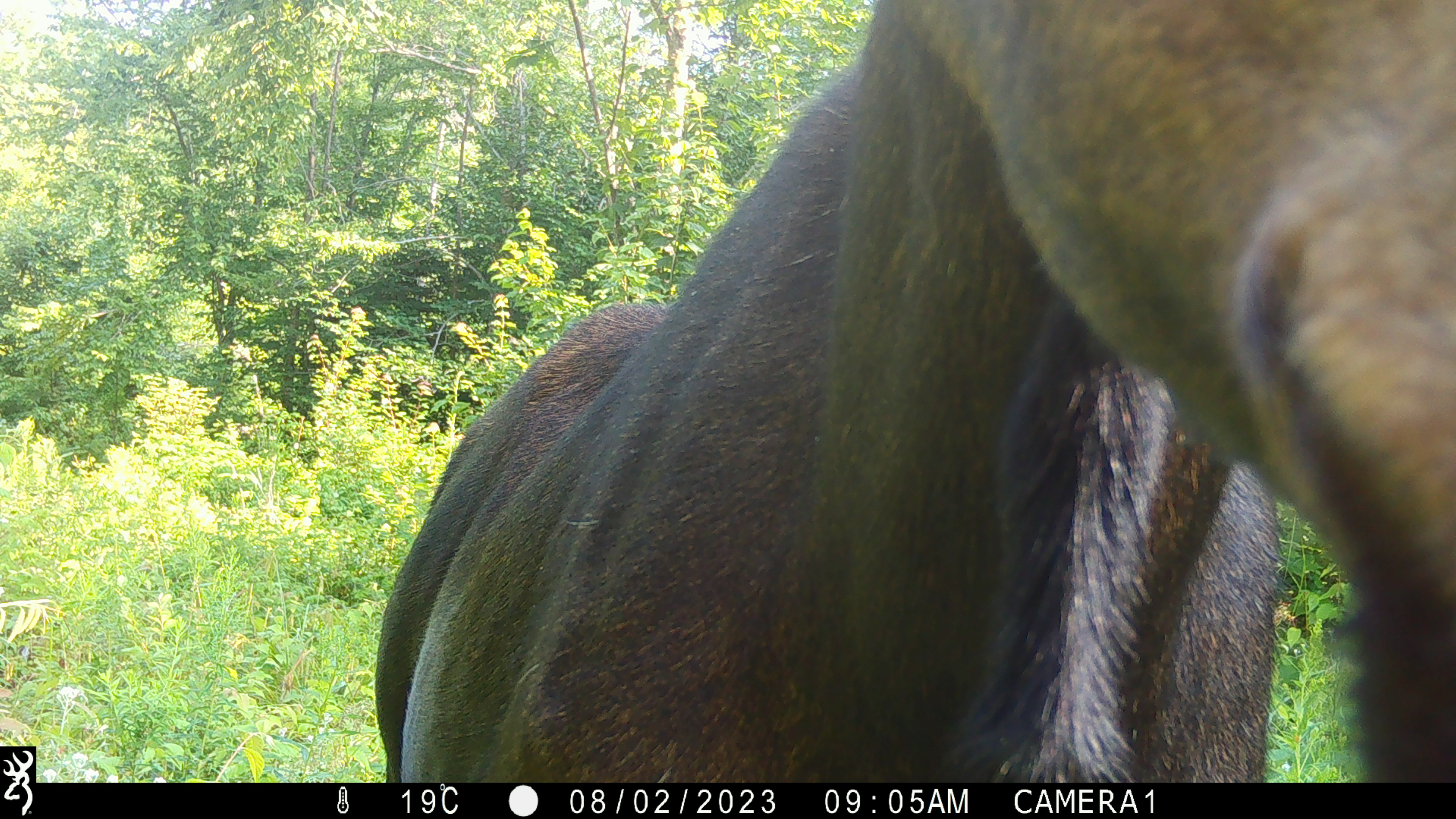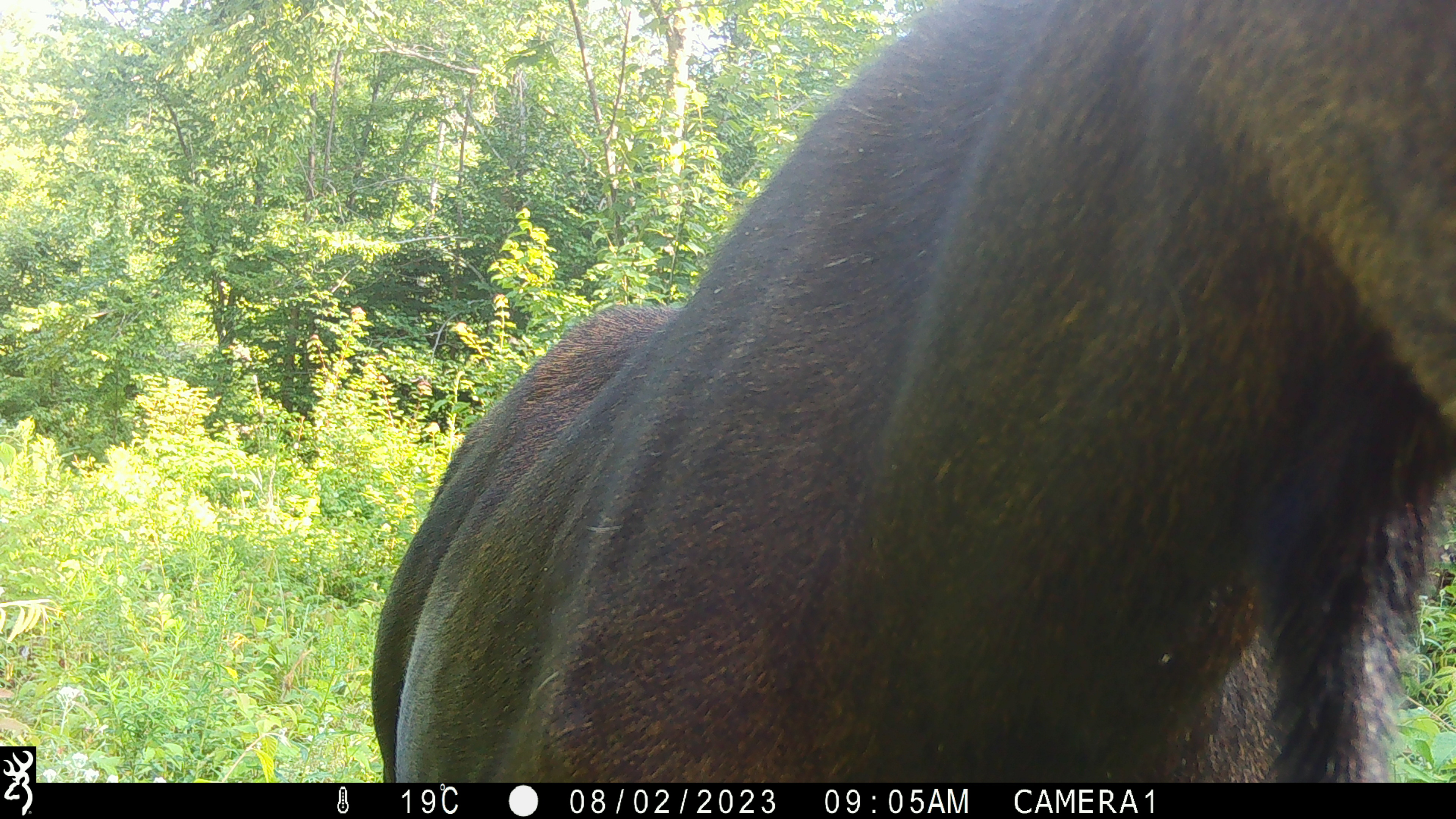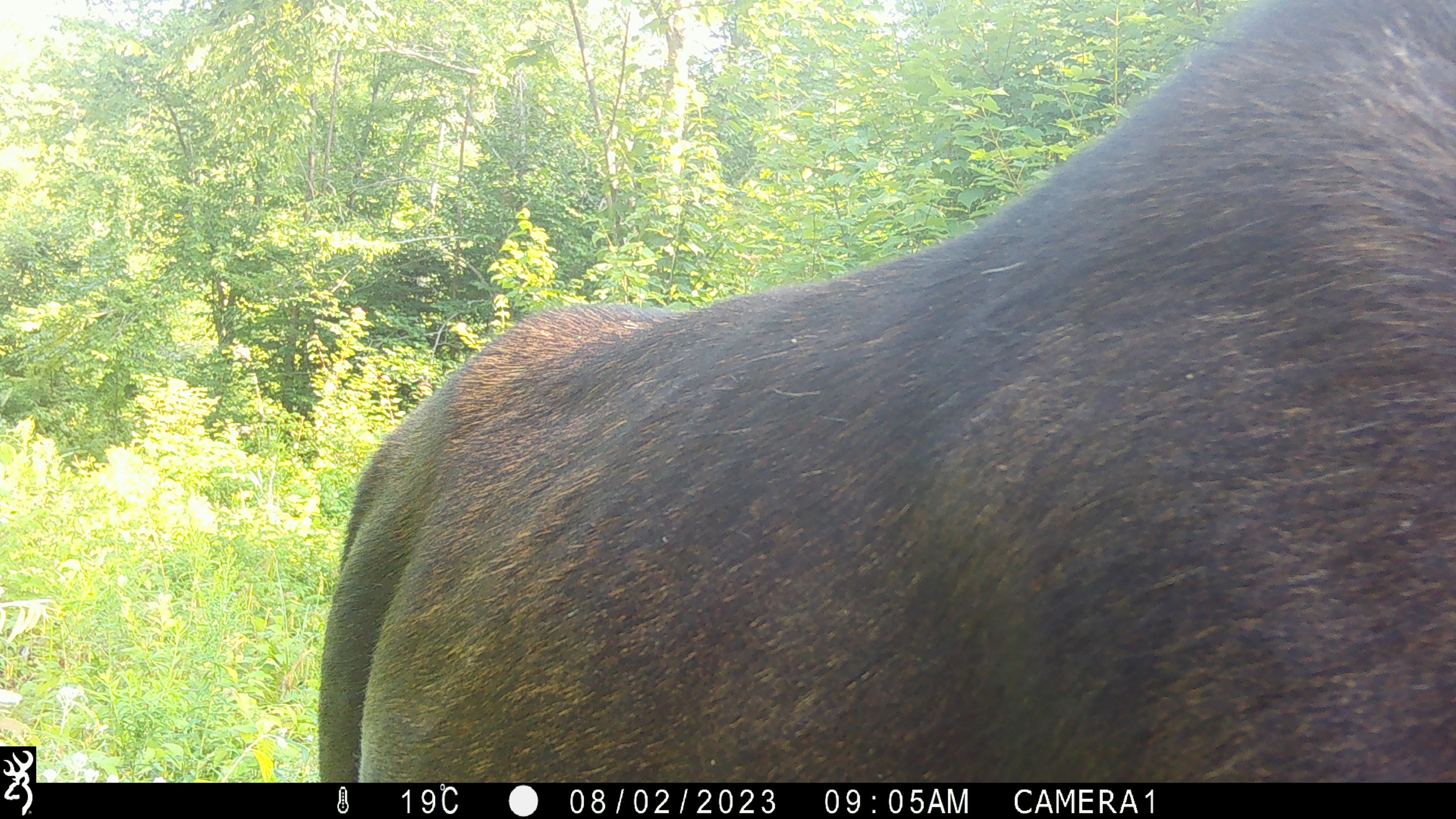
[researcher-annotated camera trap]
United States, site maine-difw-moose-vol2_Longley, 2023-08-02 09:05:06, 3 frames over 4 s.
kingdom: Animalia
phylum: Chordata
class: Mammalia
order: Artiodactyla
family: Cervidae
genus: Alces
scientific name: Alces alces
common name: moose